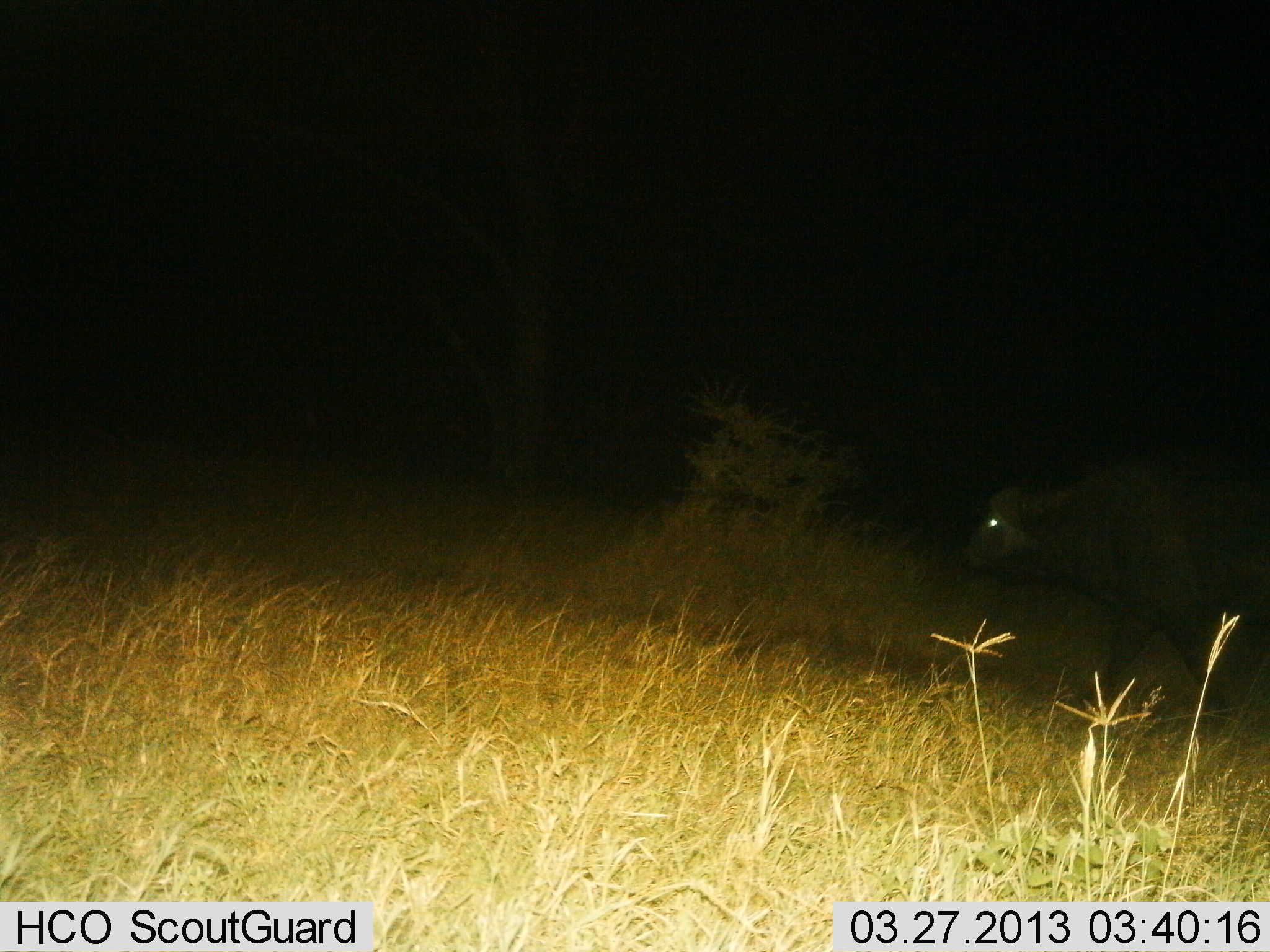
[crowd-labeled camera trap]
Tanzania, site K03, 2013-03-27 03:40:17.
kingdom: Animalia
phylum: Chordata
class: Mammalia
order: Artiodactyla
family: Bovidae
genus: Syncerus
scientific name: Syncerus caffer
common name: cape buffalo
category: buffalo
Buffalo (cape buffalo) (Syncerus caffer), count 1. Behavior (volunteer vote fractions): standing 5%, resting 0%, moving 95%, interacting 0%. Young present (vote fraction): 0%. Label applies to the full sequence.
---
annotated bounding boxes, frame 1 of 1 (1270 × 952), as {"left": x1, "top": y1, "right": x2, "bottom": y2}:
animal: {"left": 957, "top": 452, "right": 1270, "bottom": 746}